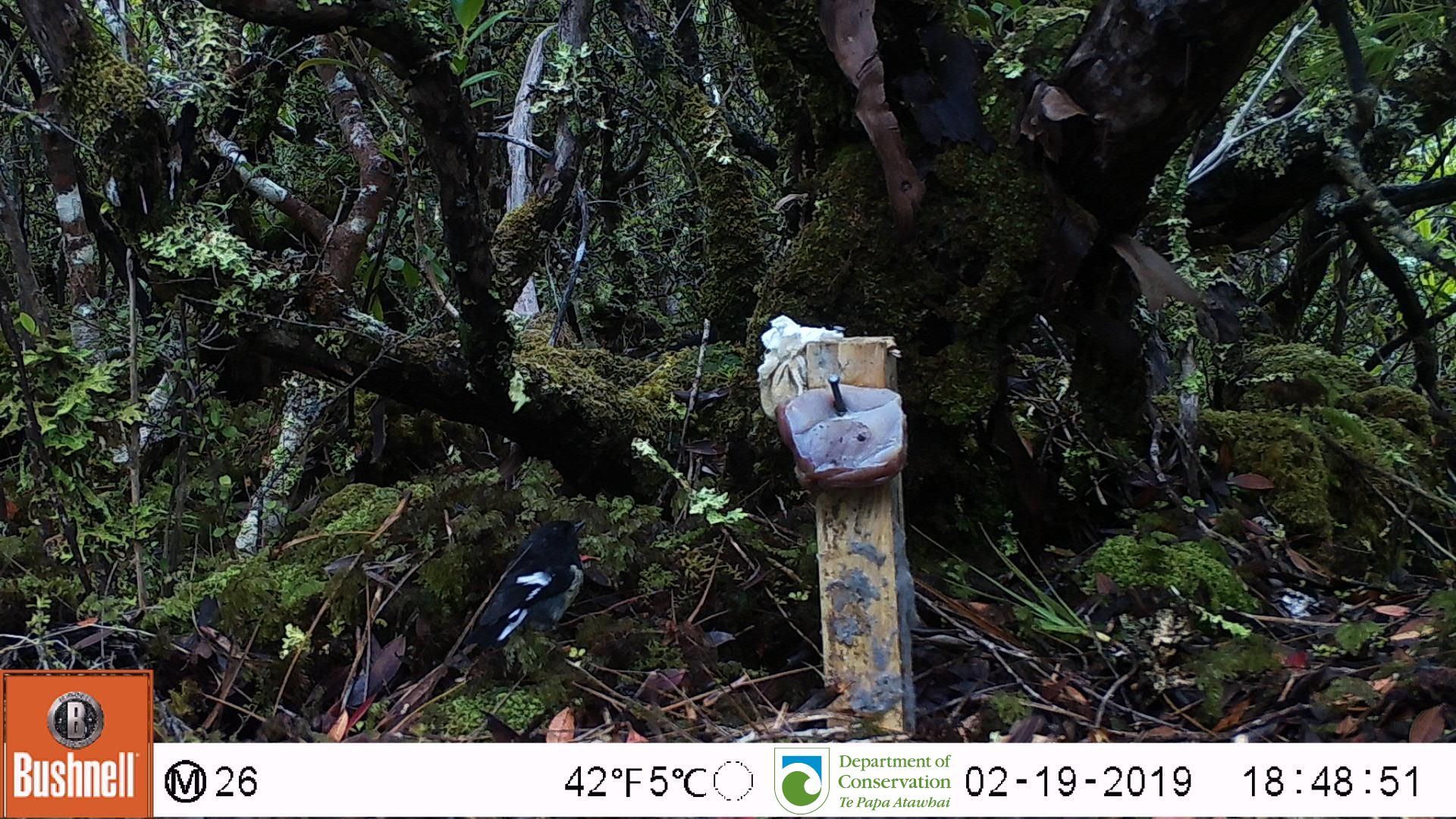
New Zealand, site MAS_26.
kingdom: Animalia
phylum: Chordata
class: Aves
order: Passeriformes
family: Petroicidae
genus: Petroica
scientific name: Petroica macrocephala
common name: tomtit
Tomtit (Petroica macrocephala).